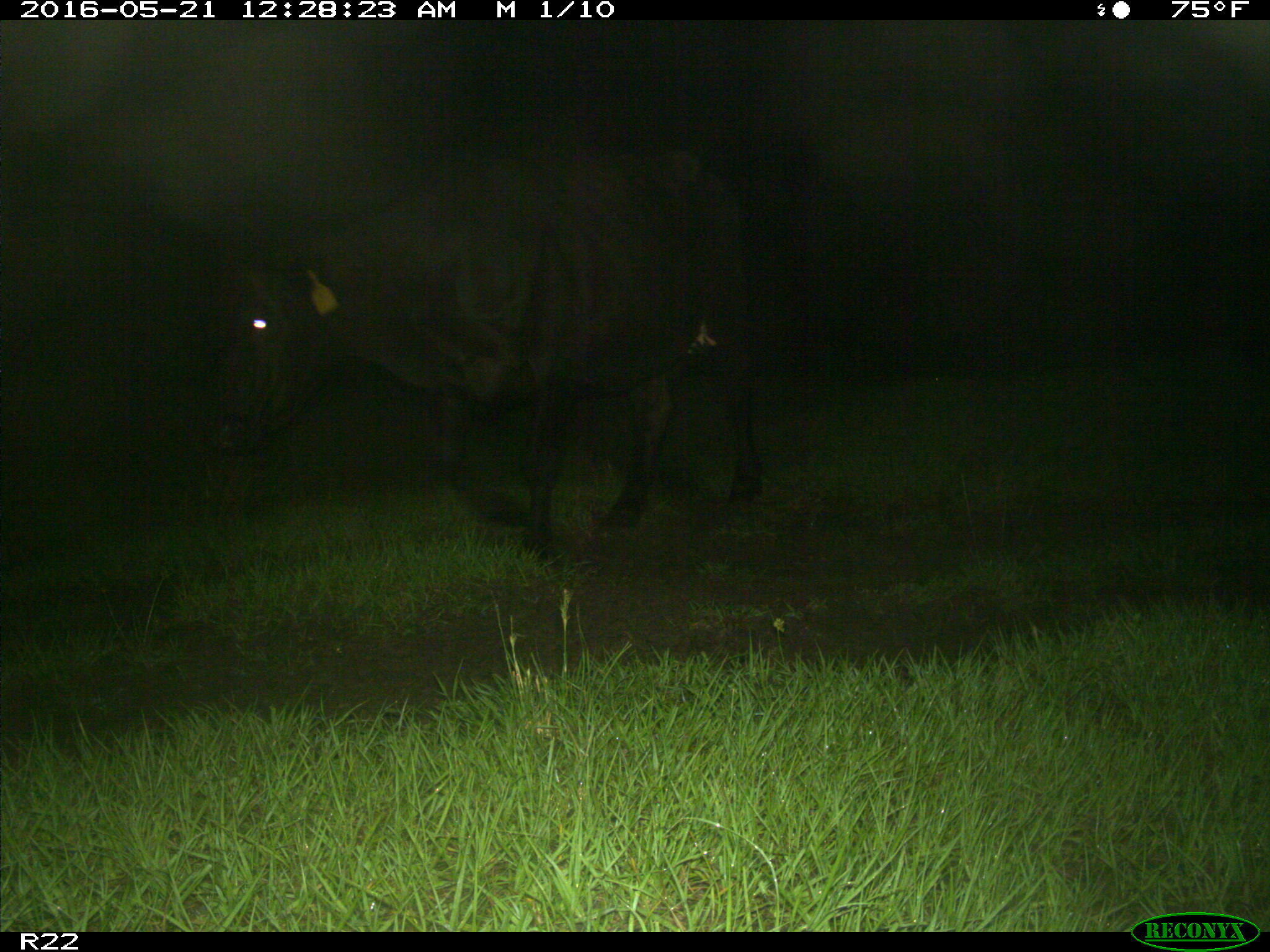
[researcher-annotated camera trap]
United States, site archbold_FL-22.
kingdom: Animalia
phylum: Chordata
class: Mammalia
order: Artiodactyla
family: Bovidae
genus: Bos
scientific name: Bos taurus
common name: domestic cow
Bos taurus (domestic cow).